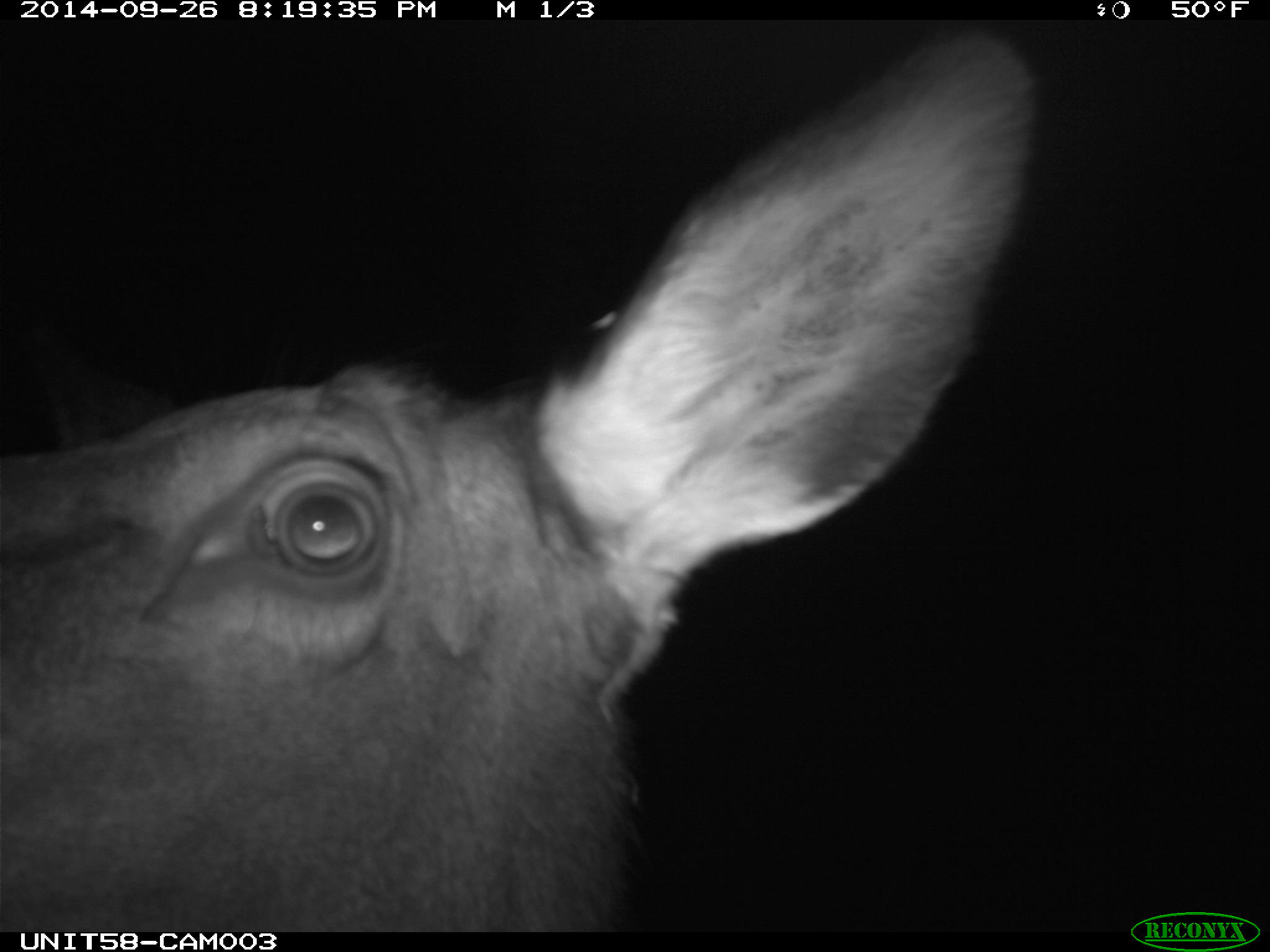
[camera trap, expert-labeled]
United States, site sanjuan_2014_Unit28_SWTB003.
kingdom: Animalia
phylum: Chordata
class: Mammalia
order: Artiodactyla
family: Cervidae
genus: Cervus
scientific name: Cervus elaphus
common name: red deer